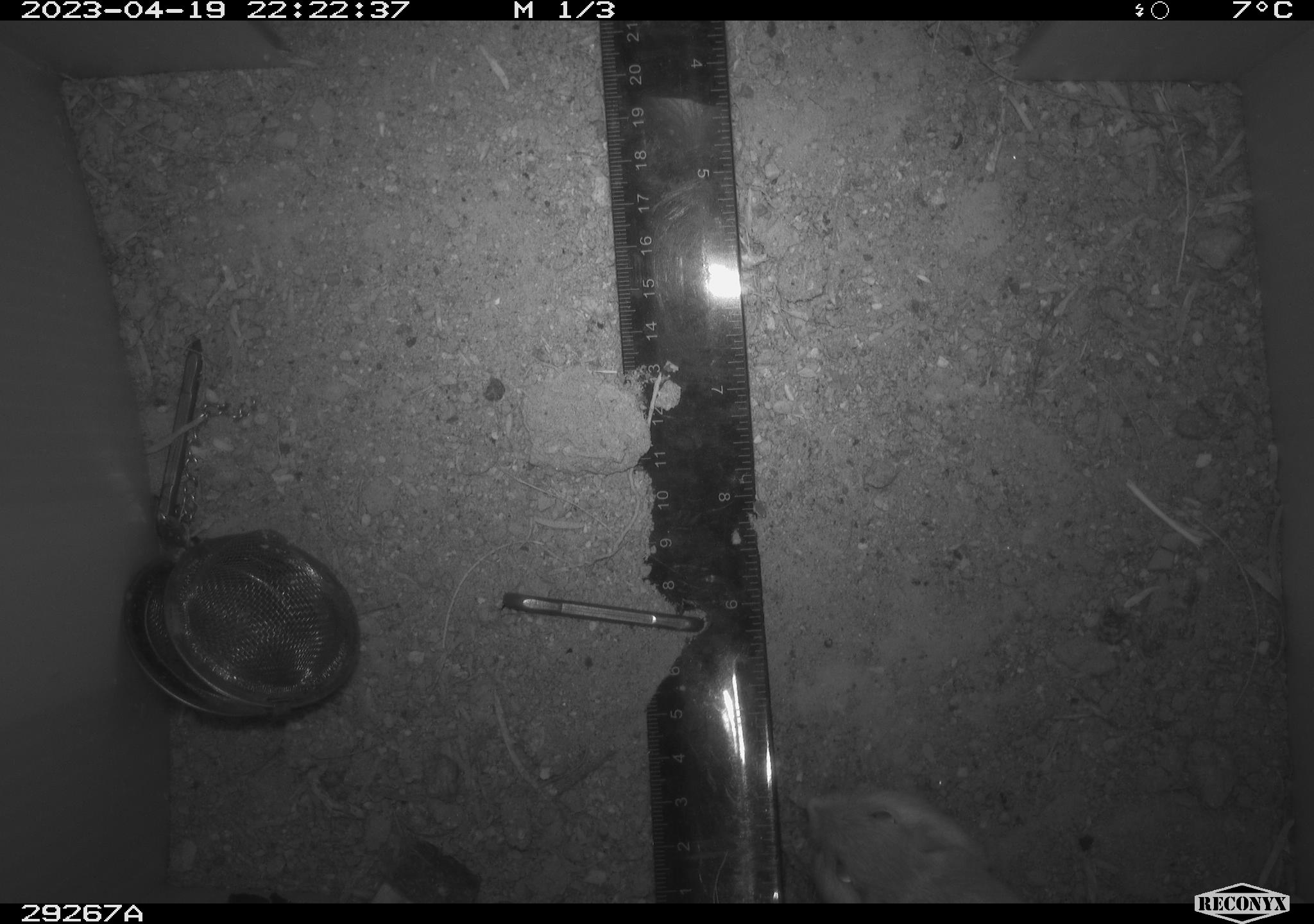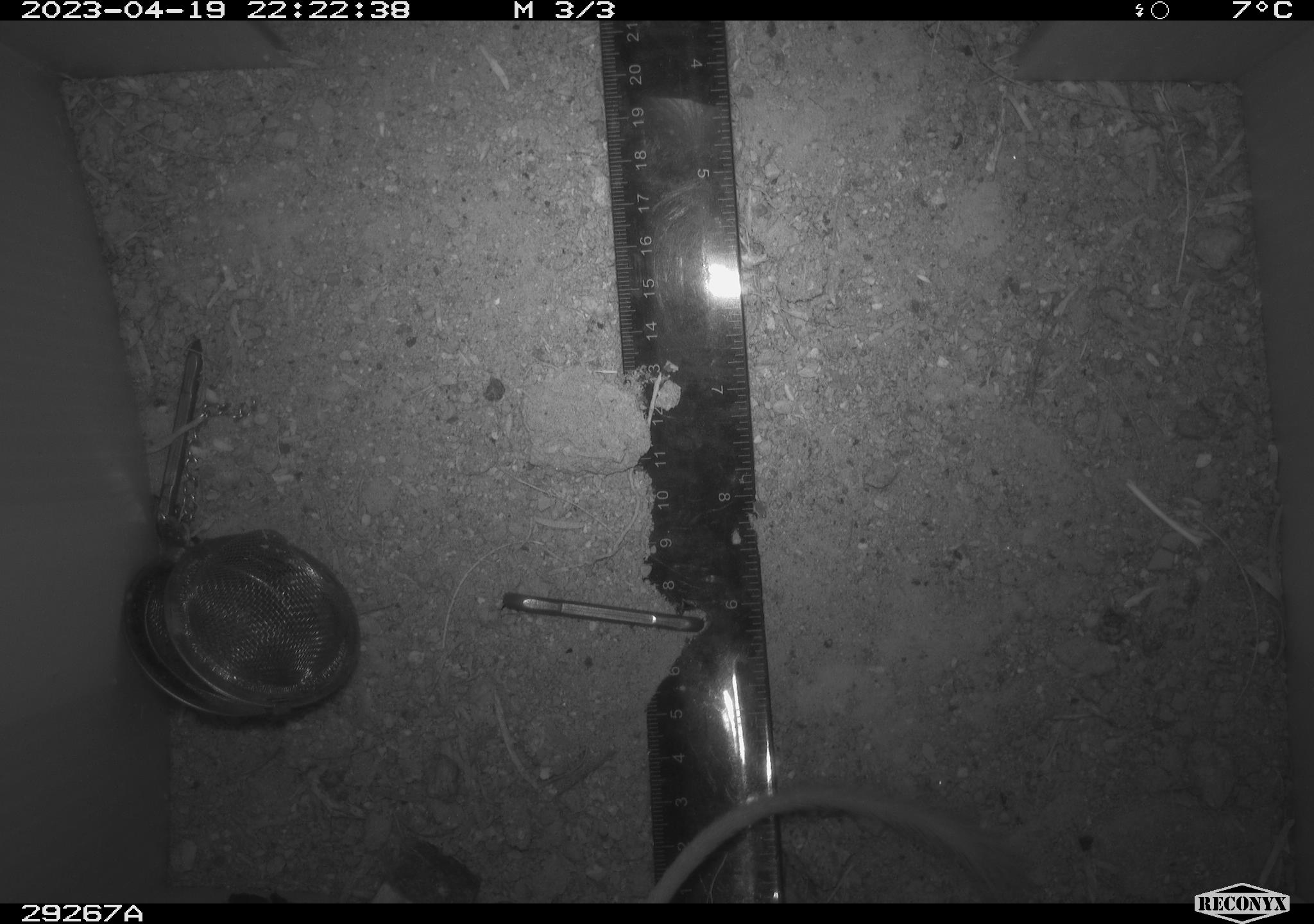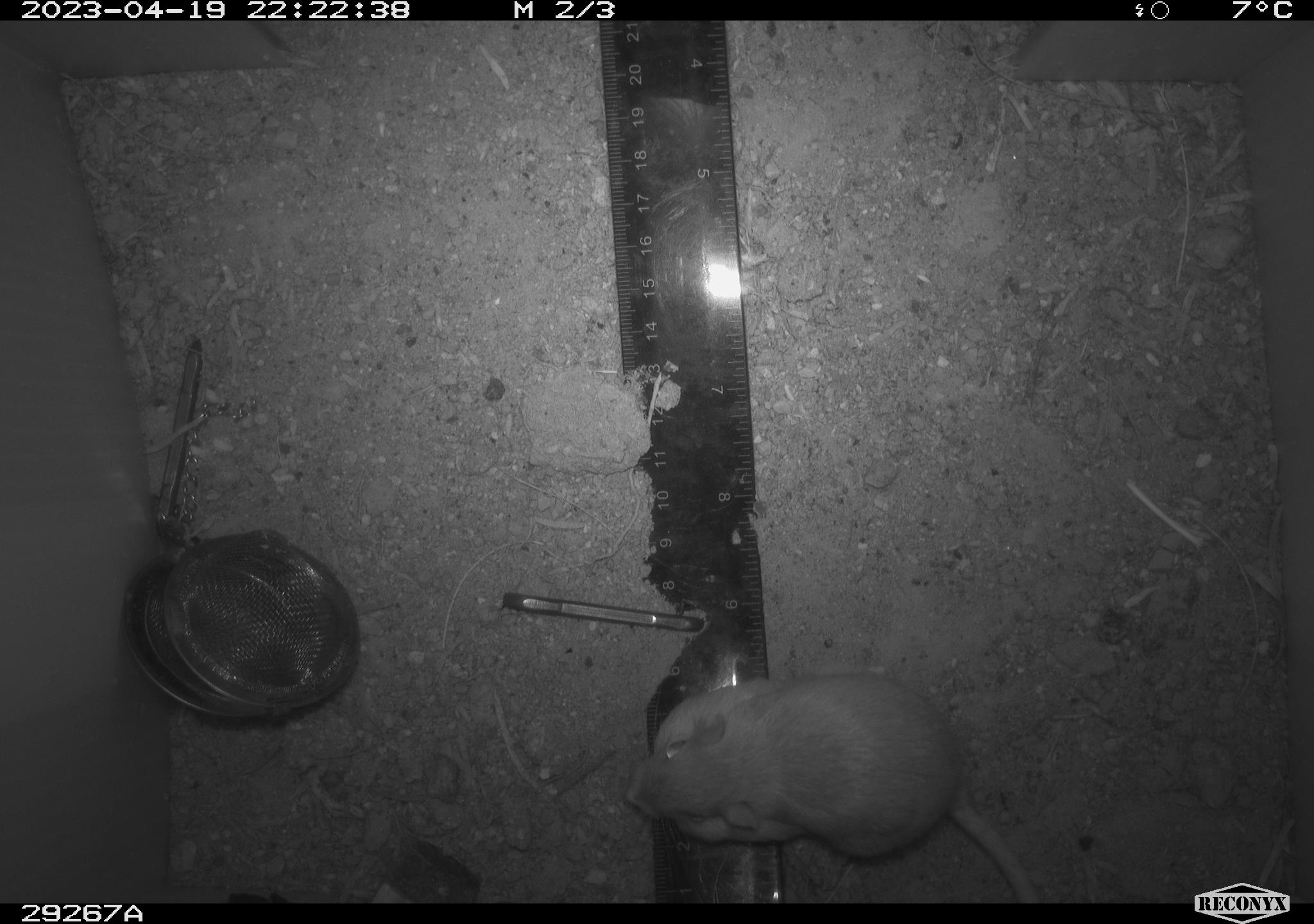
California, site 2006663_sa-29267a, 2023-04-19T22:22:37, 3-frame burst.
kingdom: Animalia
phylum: Chordata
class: Mammalia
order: Rodentia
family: Heteromyidae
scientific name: Heteromyidae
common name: kangaroo rats and pocket mice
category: heteromyidae family